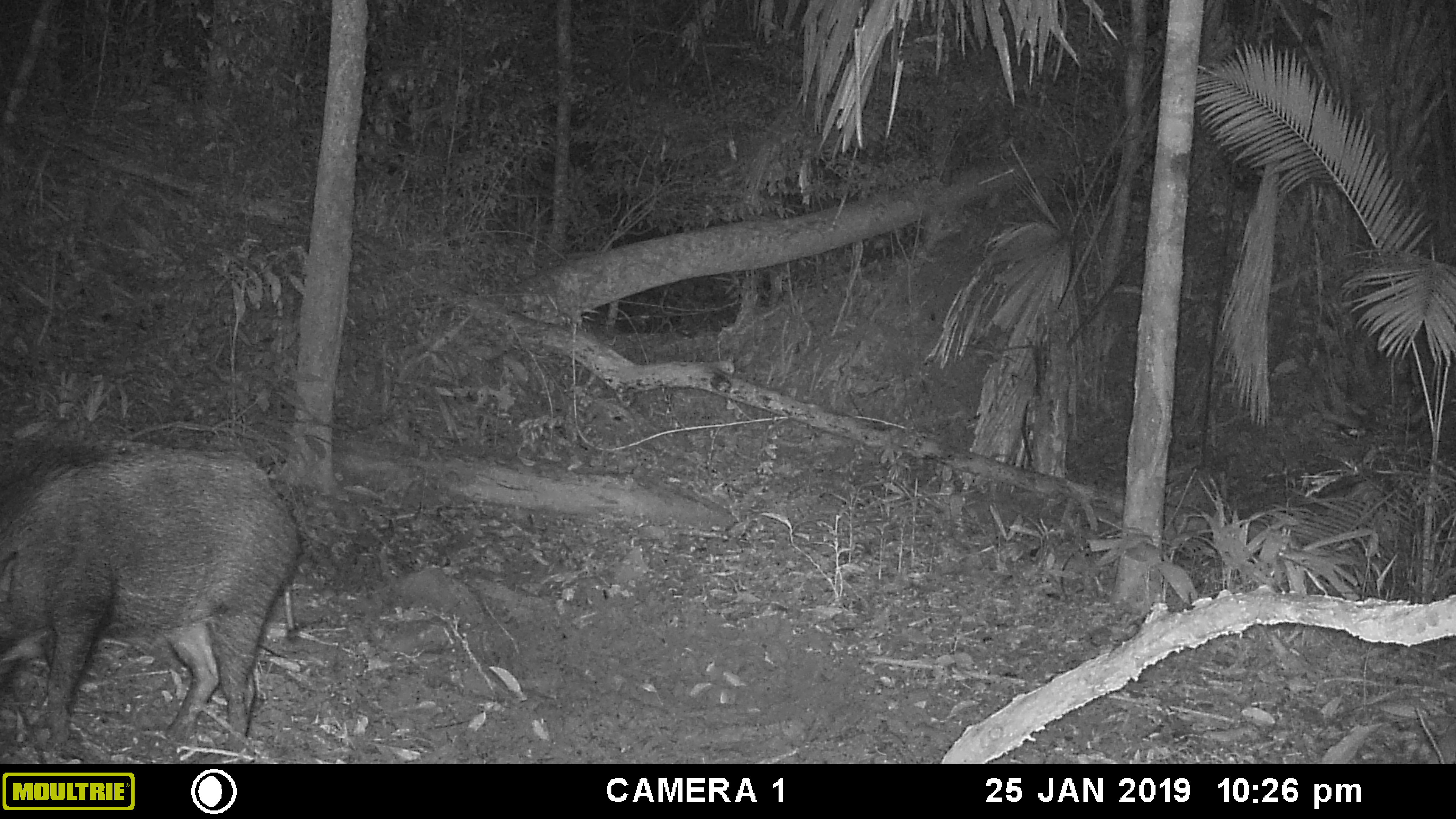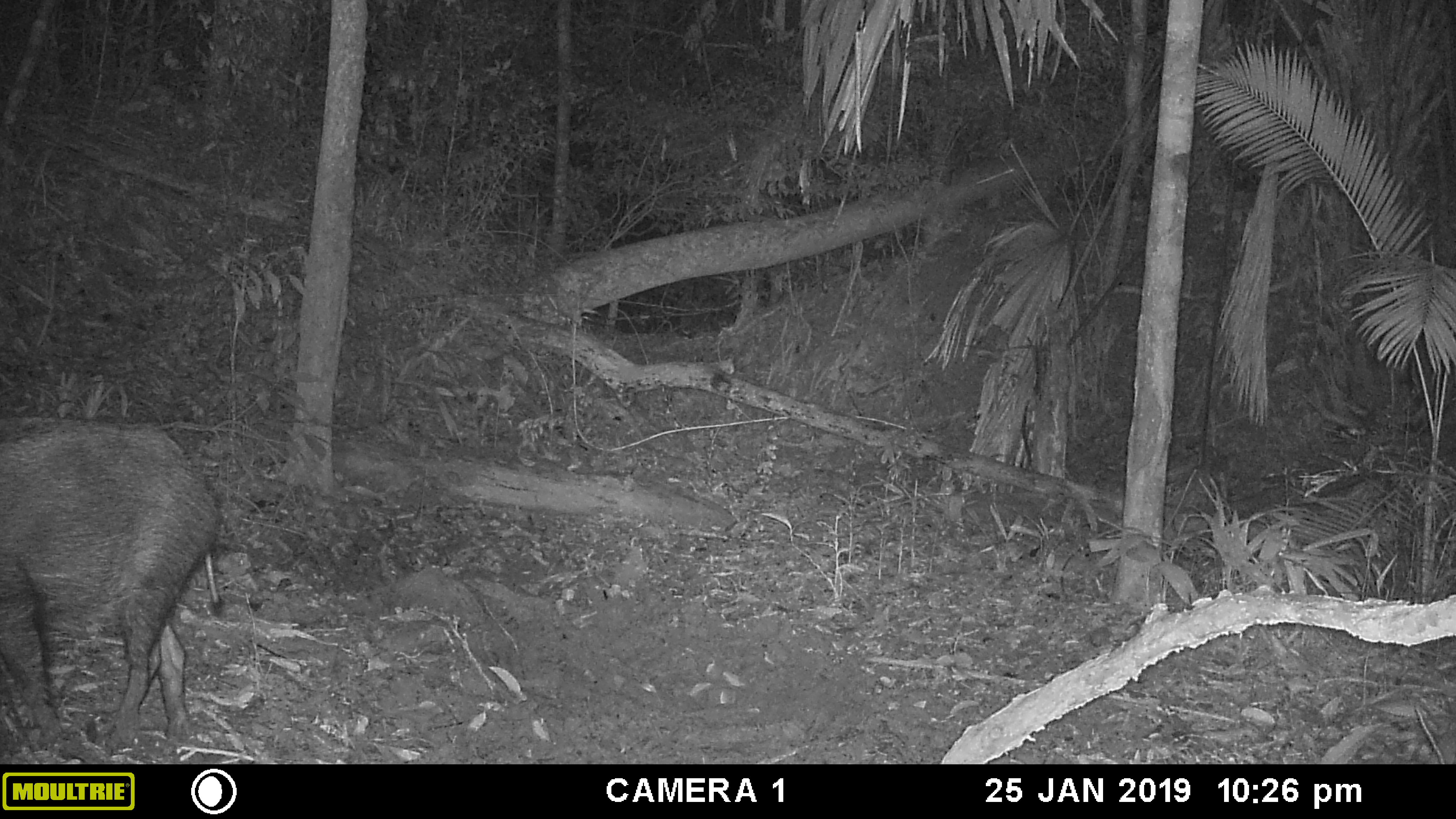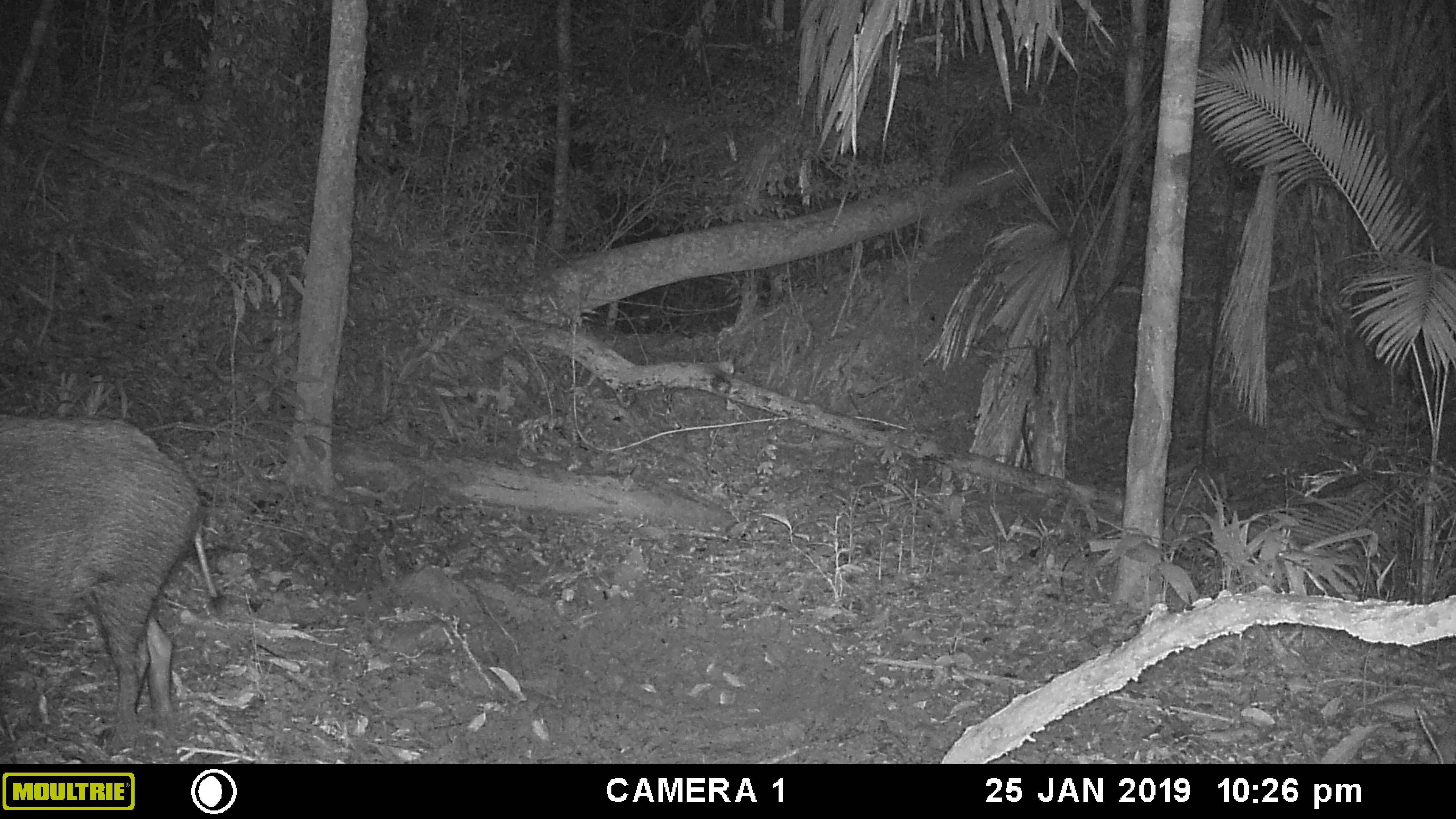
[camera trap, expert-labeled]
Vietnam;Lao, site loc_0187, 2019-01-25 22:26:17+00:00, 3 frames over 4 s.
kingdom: Animalia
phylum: Chordata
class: Mammalia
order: Artiodactyla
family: Suidae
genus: Sus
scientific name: Sus scrofa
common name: eurasian wild pig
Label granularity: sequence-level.